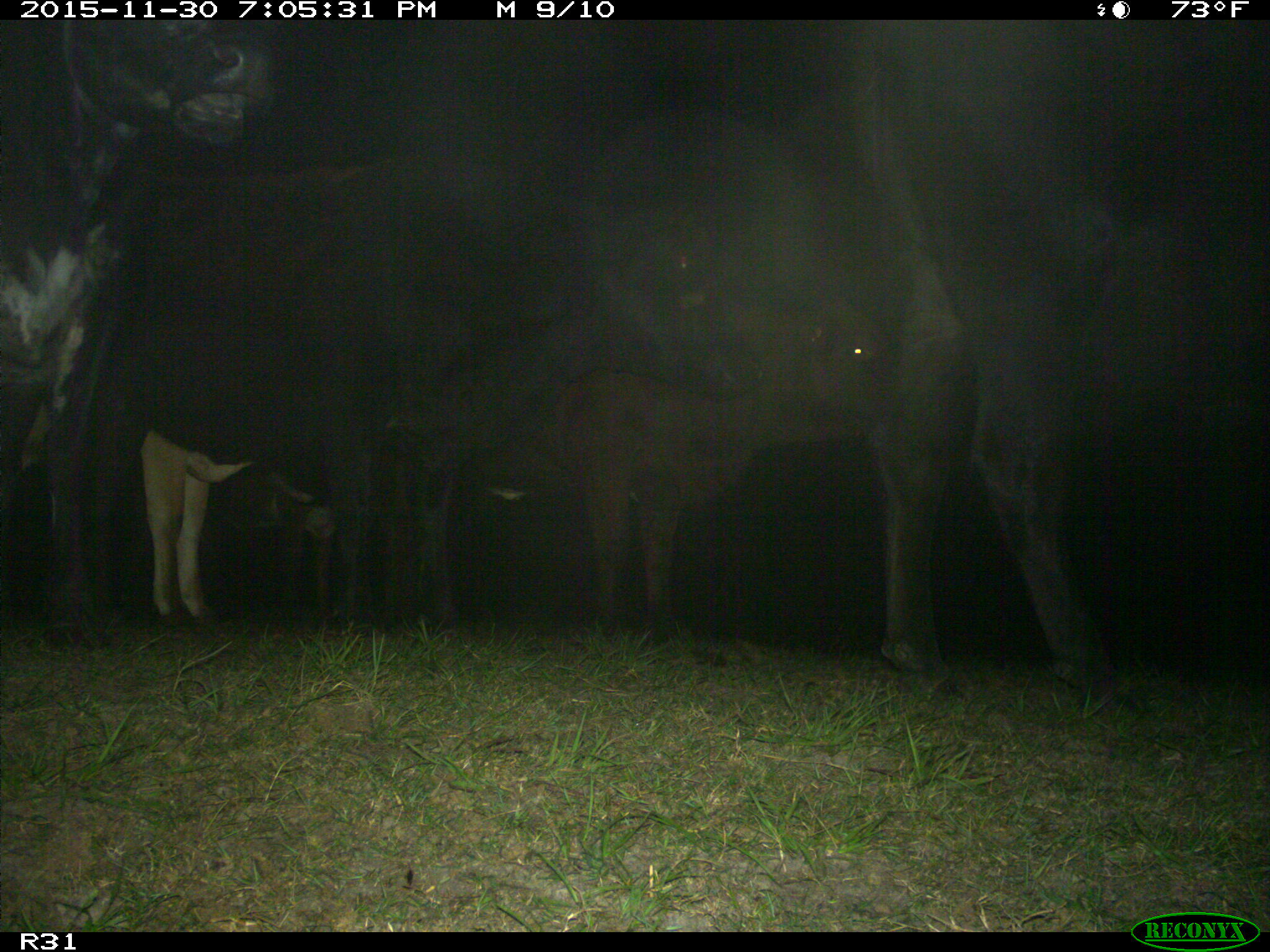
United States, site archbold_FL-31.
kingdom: Animalia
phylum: Chordata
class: Mammalia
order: Artiodactyla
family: Bovidae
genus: Bos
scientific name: Bos taurus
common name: domestic cow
Bos taurus (domestic cow).